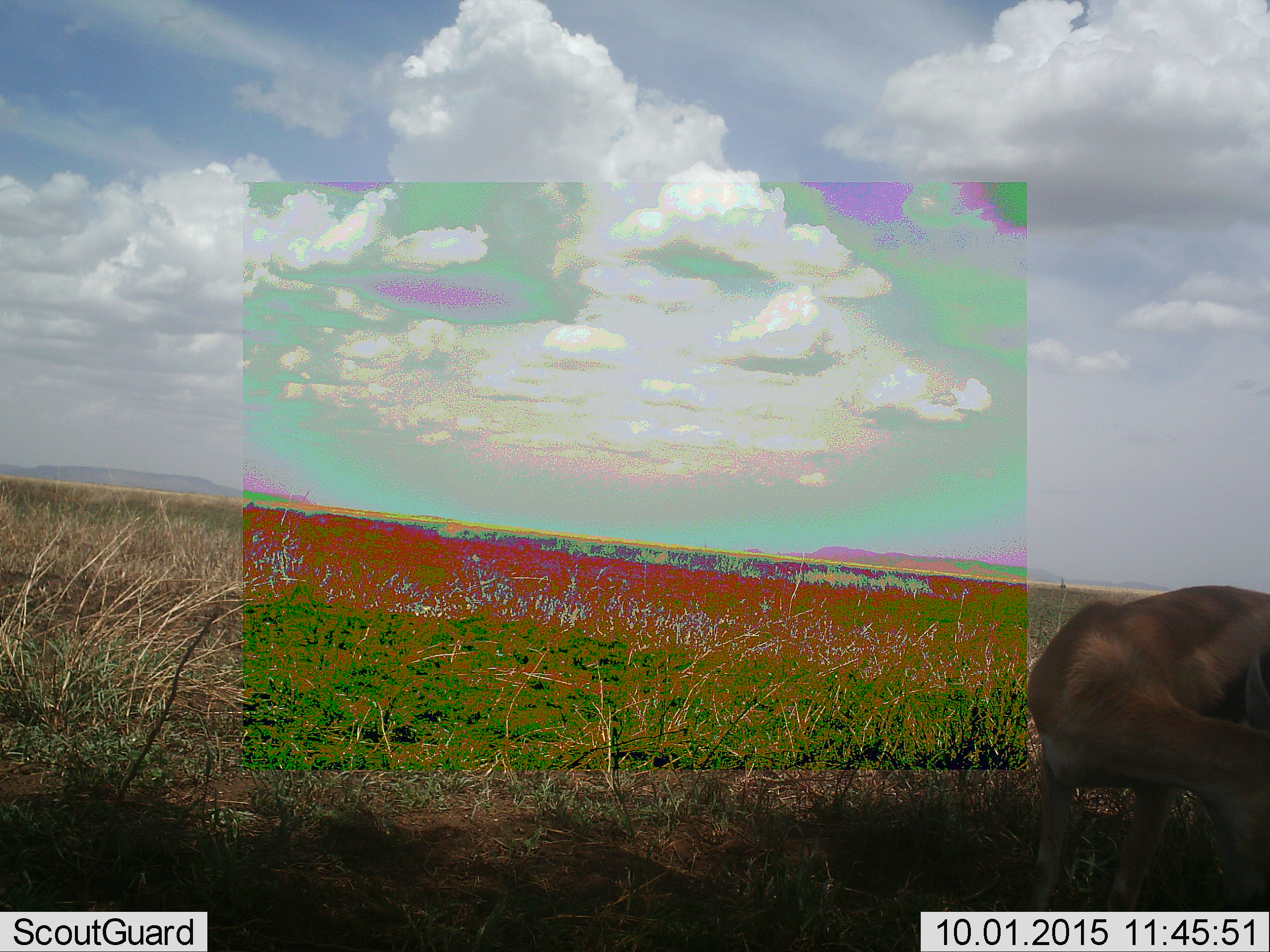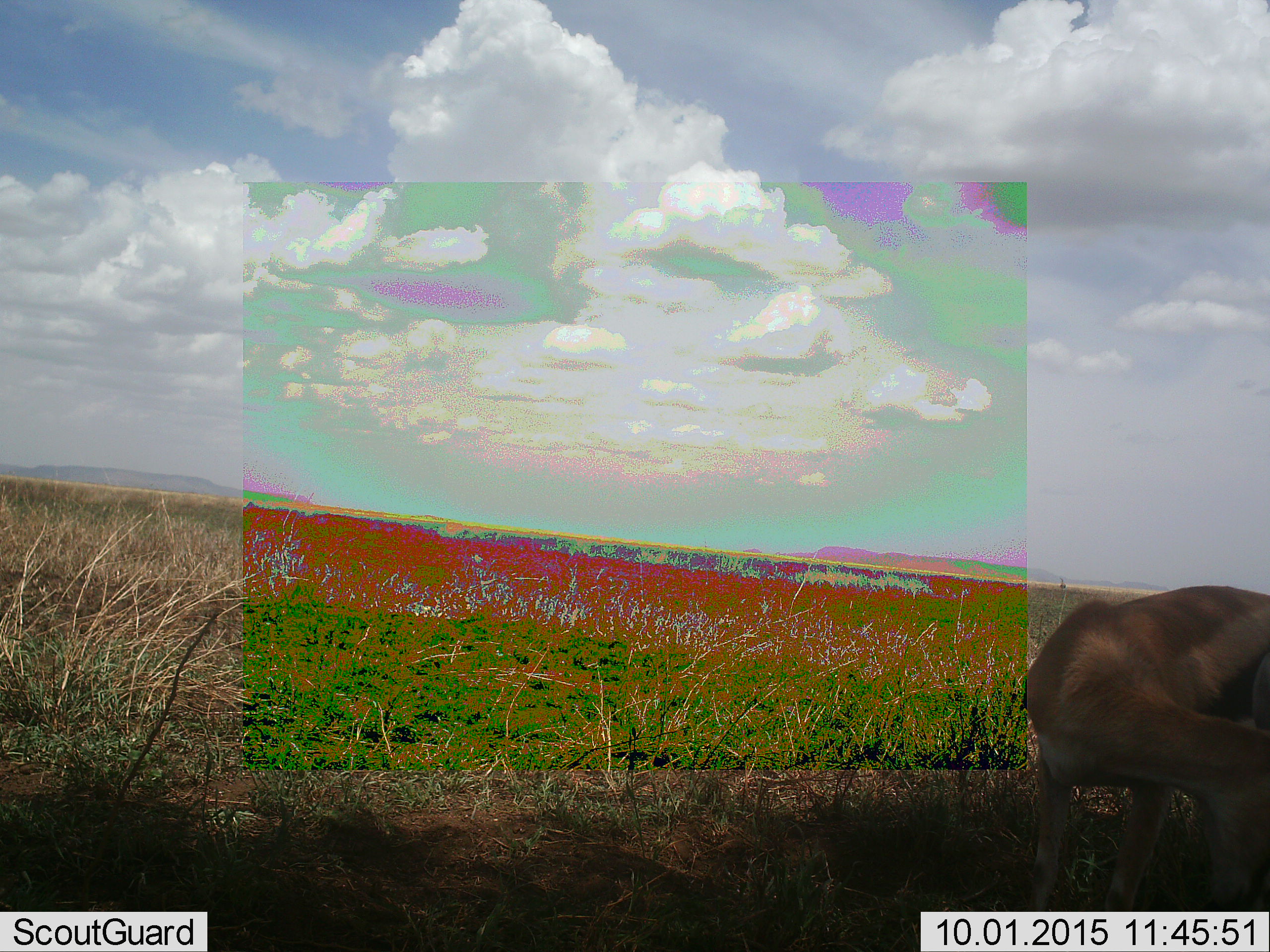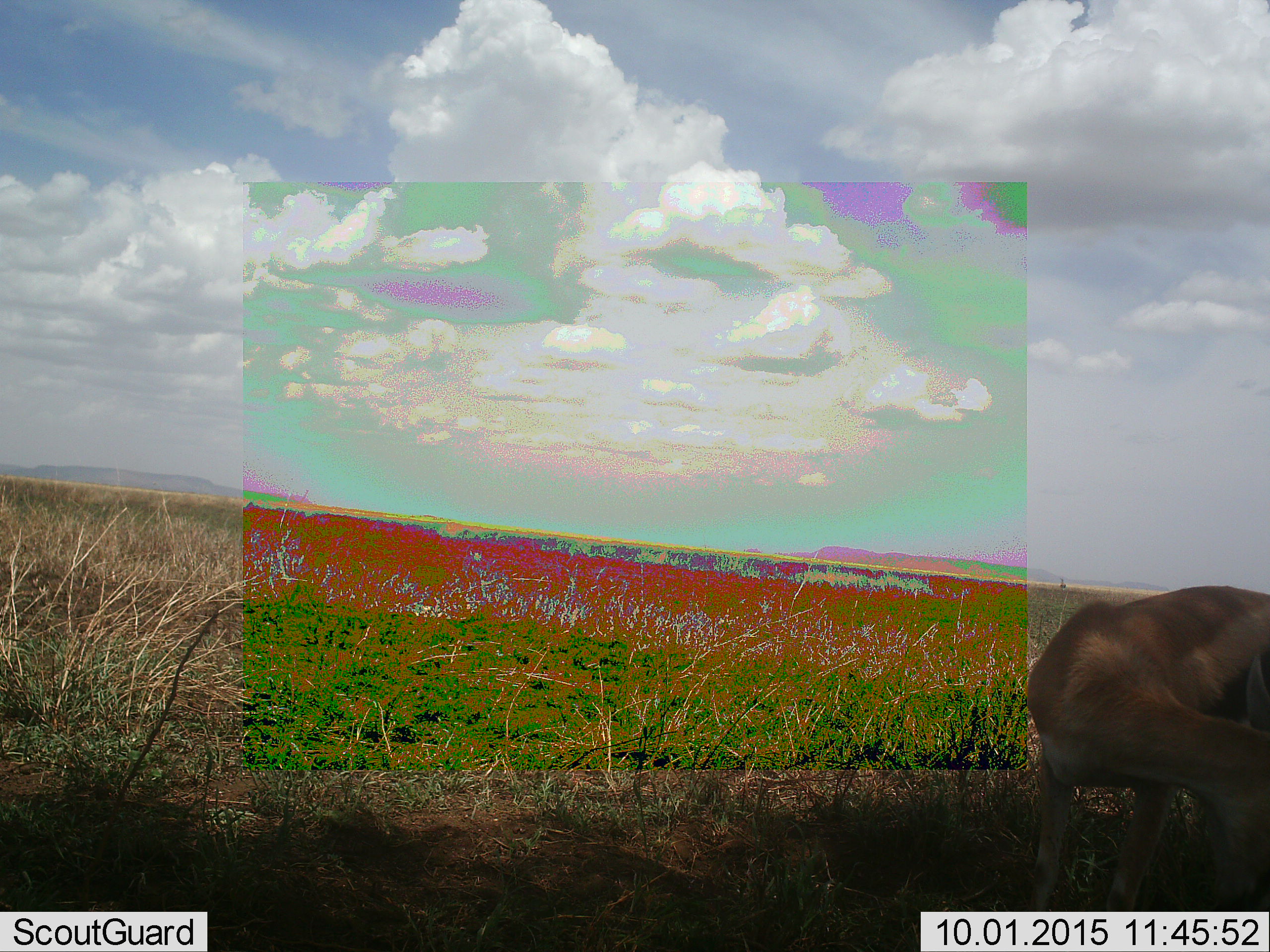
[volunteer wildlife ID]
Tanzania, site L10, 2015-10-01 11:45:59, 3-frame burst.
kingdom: Animalia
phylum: Chordata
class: Mammalia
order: Artiodactyla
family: Bovidae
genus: Eudorcas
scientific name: Eudorcas thomsonii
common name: thomson's gazelle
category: gazellethomsons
Gazellethomsons (thomson's gazelle) (Eudorcas thomsonii), count 1. Behavior (volunteer vote fractions): standing 75%, resting 0%, moving 0%, interacting 0%. Young present (vote fraction): 0%. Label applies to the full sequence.